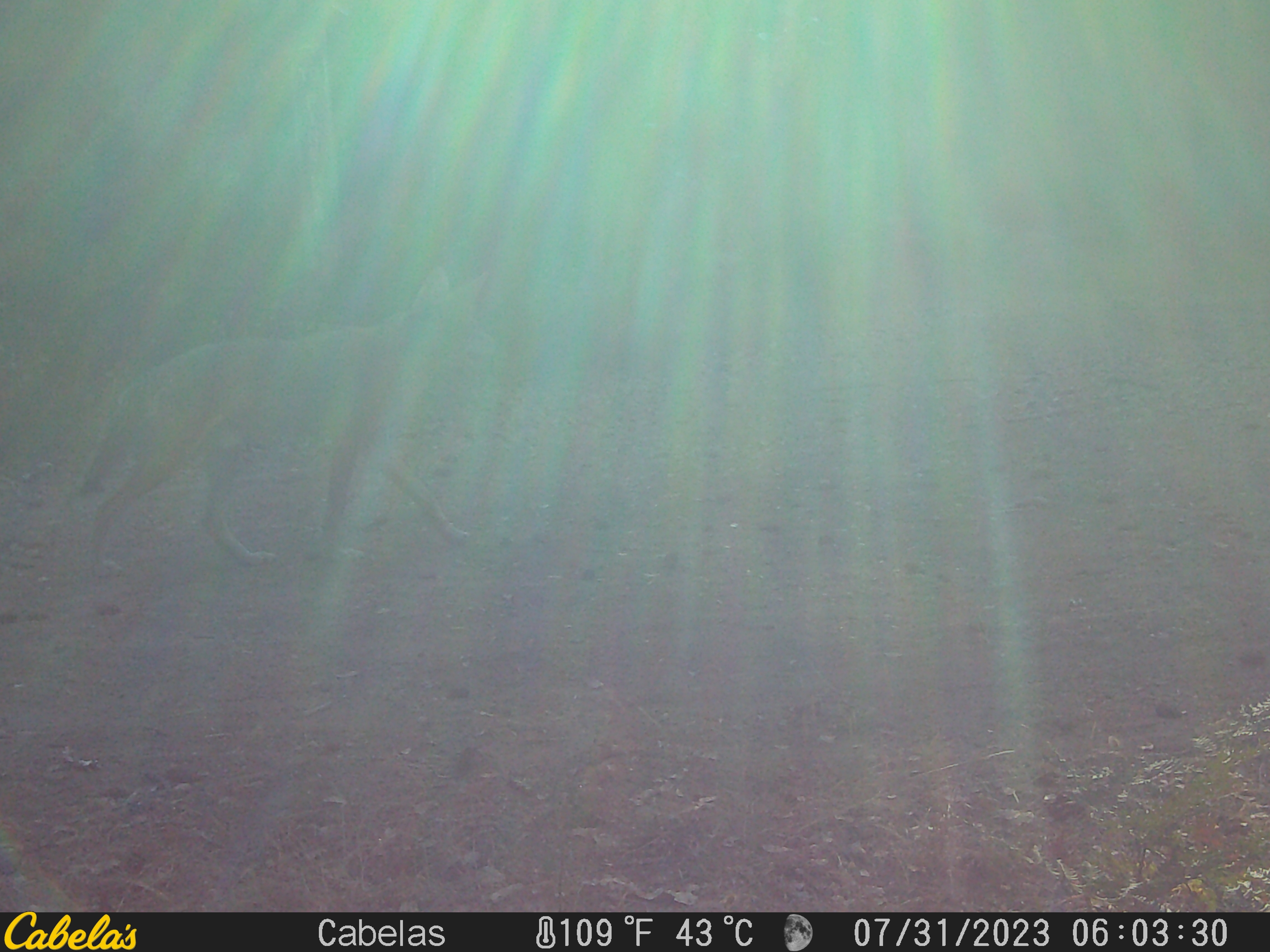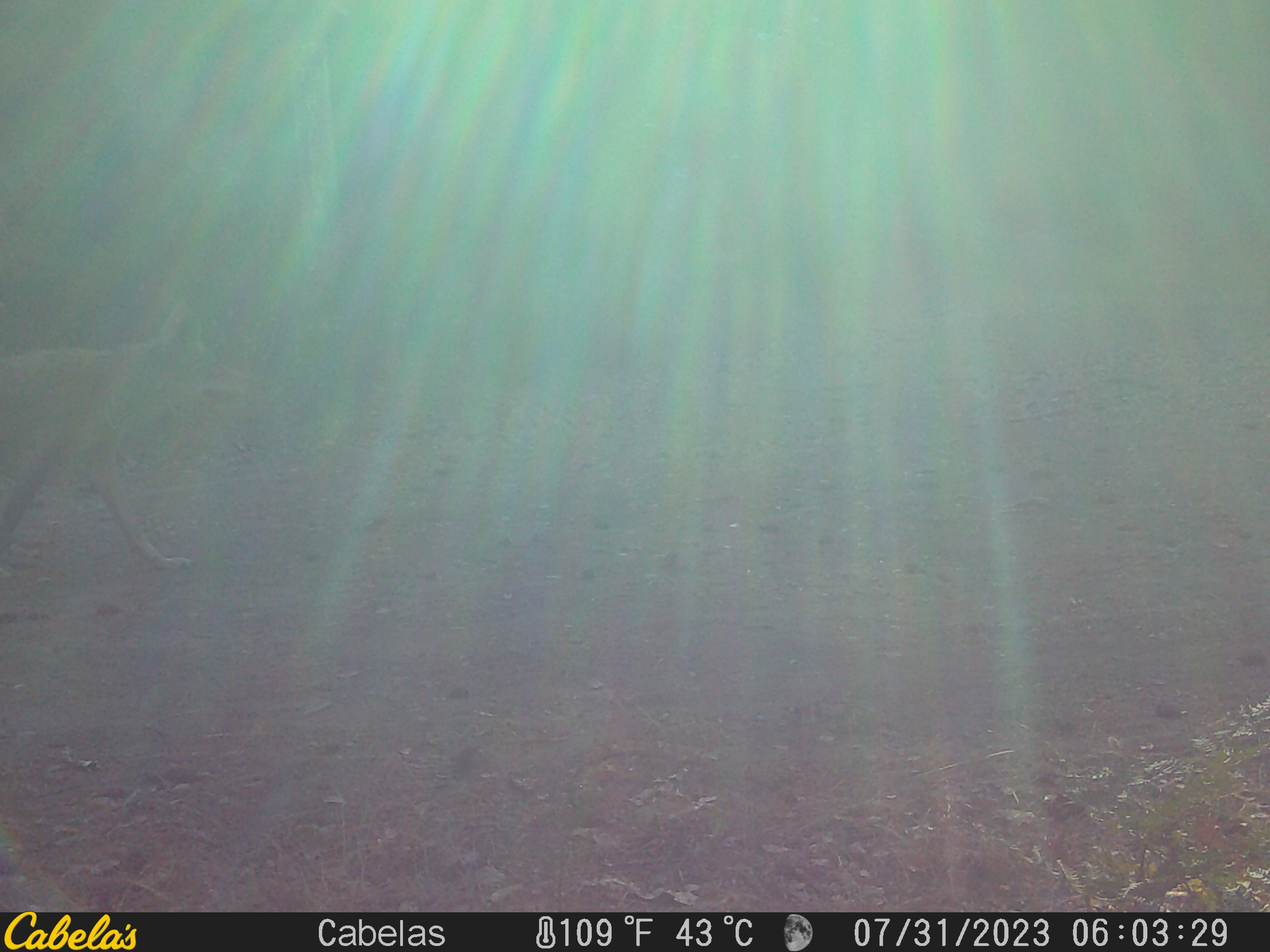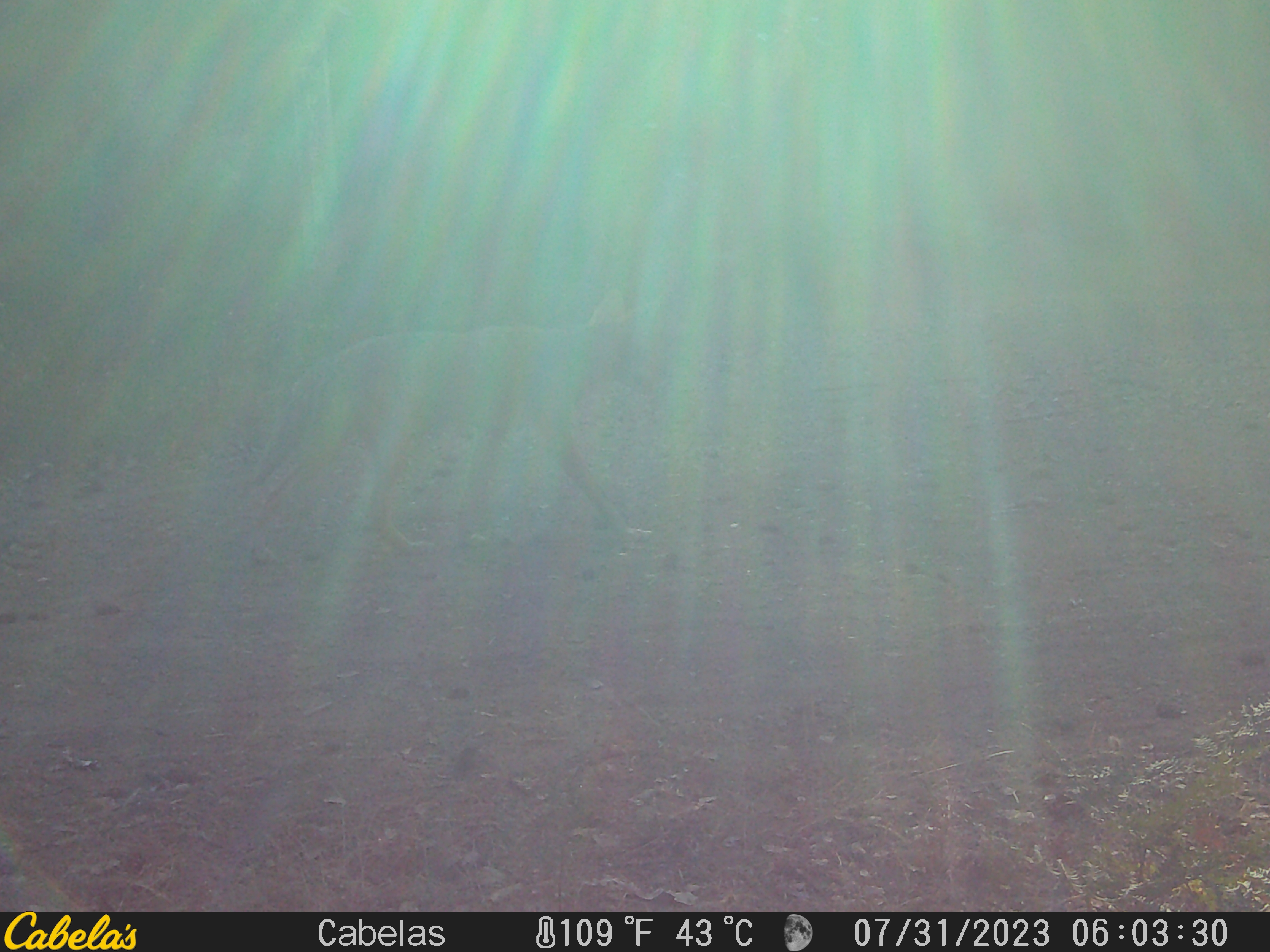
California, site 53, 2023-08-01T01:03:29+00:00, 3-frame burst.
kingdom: Animalia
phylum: Chordata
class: Mammalia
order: Carnivora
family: Canidae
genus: Canis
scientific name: Canis latrans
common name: coyote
Coyote (Canis latrans).